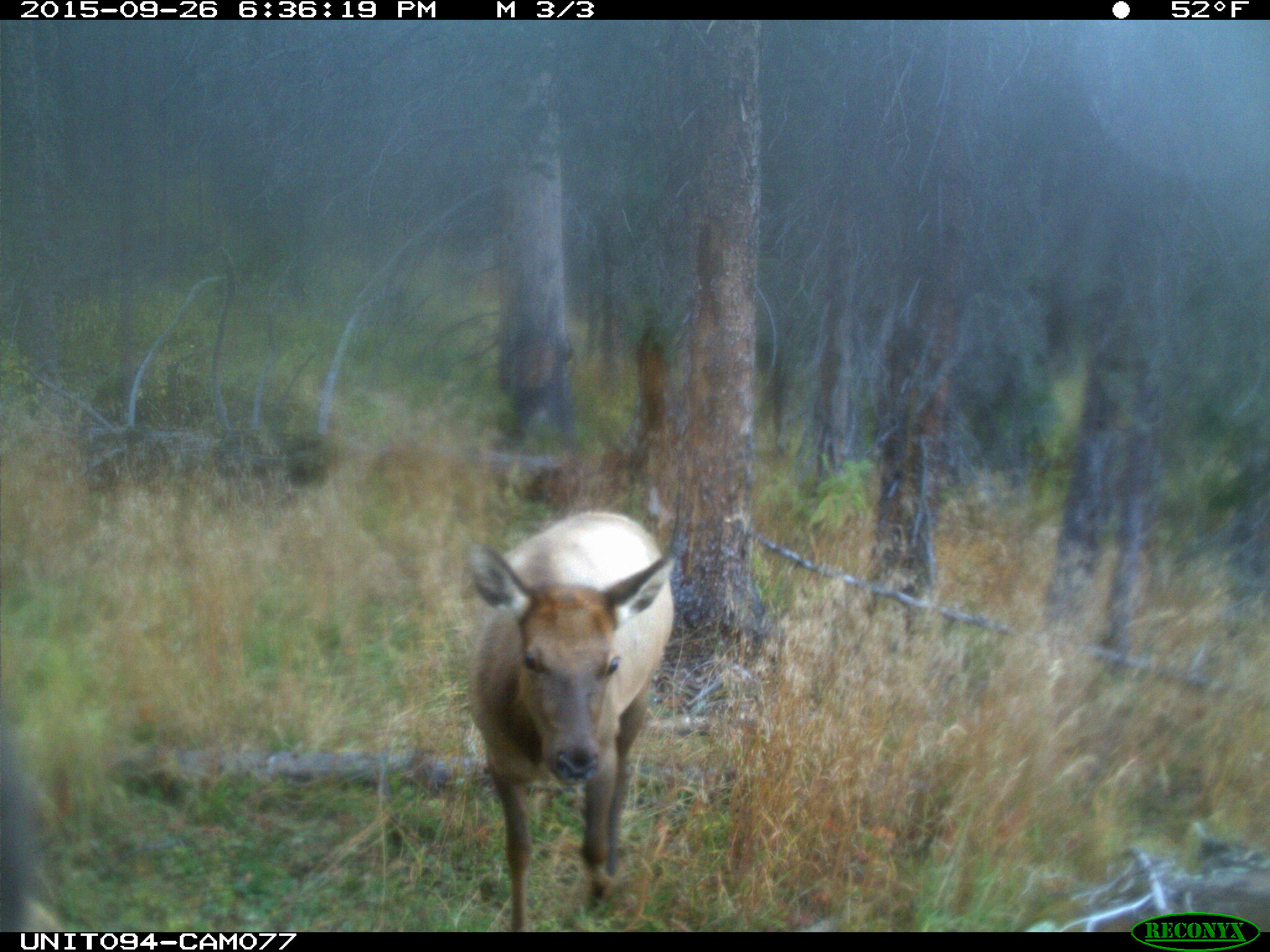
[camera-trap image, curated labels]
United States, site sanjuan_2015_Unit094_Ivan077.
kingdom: Animalia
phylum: Chordata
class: Mammalia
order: Artiodactyla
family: Cervidae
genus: Cervus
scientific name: Cervus elaphus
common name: red deer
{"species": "Cervus elaphus (red deer)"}